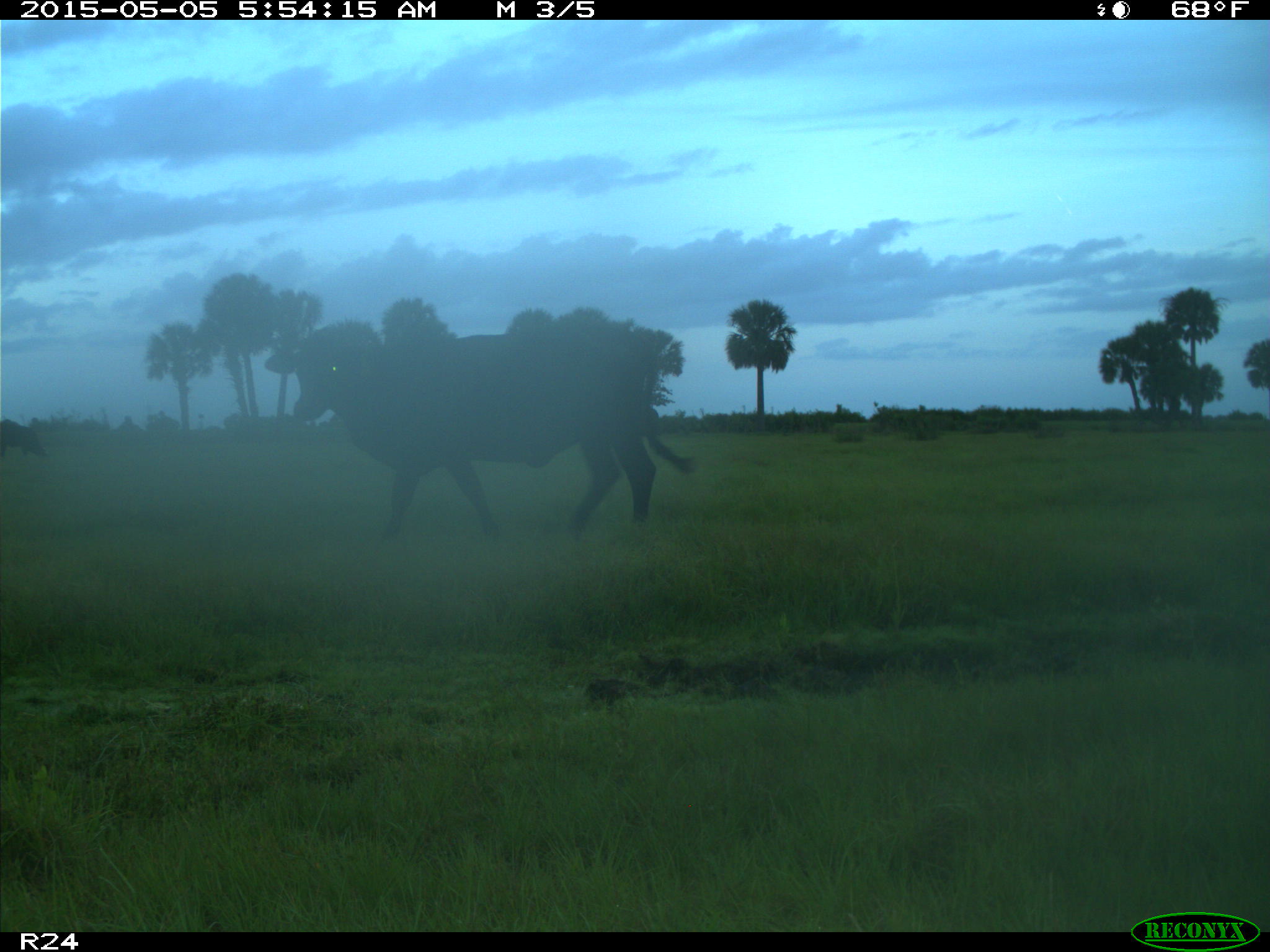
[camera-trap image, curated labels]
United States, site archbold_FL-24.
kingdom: Animalia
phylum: Chordata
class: Mammalia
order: Artiodactyla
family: Bovidae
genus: Bos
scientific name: Bos taurus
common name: domestic cow